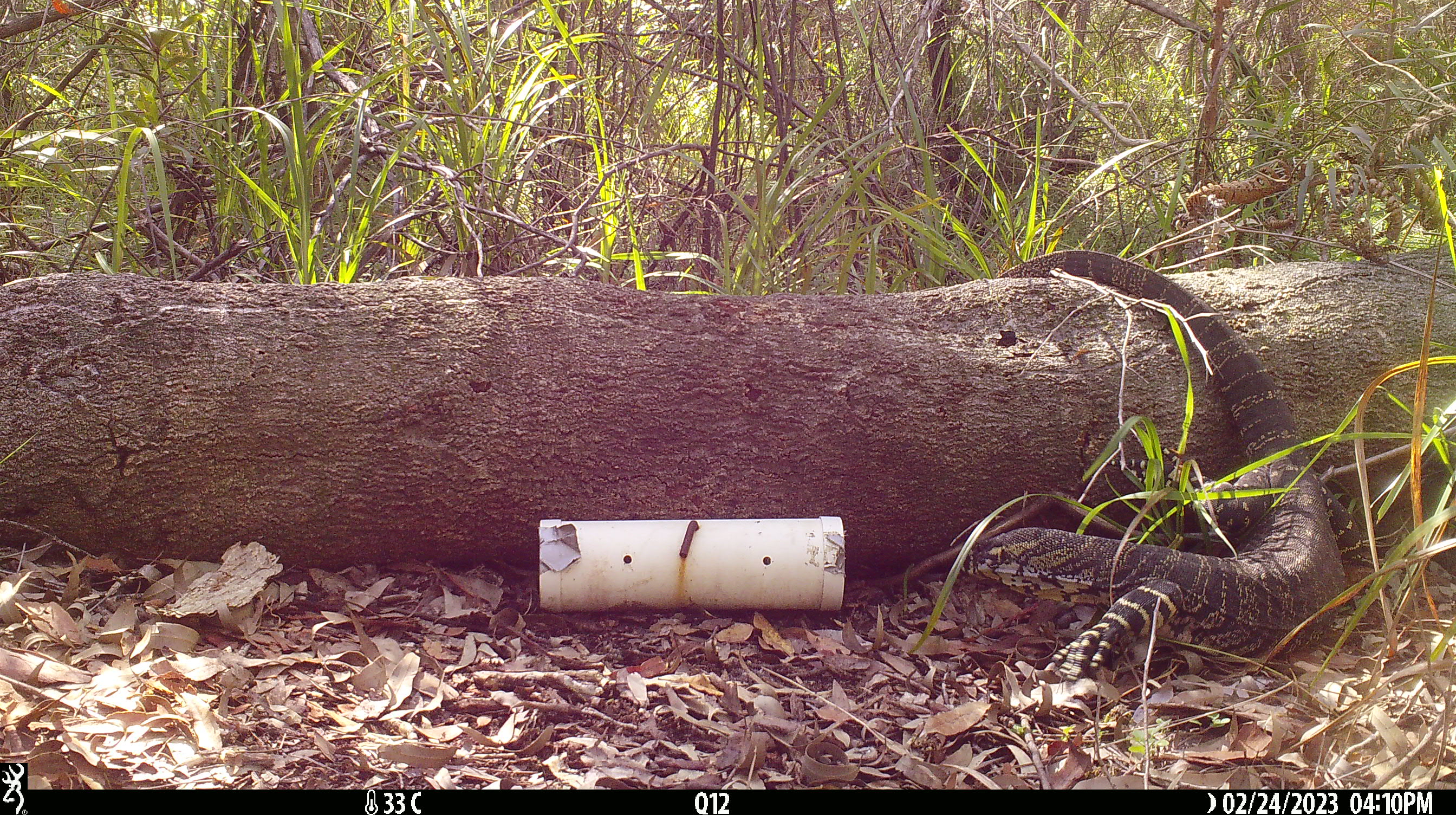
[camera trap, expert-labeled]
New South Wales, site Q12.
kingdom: Animalia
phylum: Chordata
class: Reptilia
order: Squamata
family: Varanidae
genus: Varanus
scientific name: Varanus varius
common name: lace monitor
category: goanna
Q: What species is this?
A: Goanna (lace monitor) (Varanus varius).